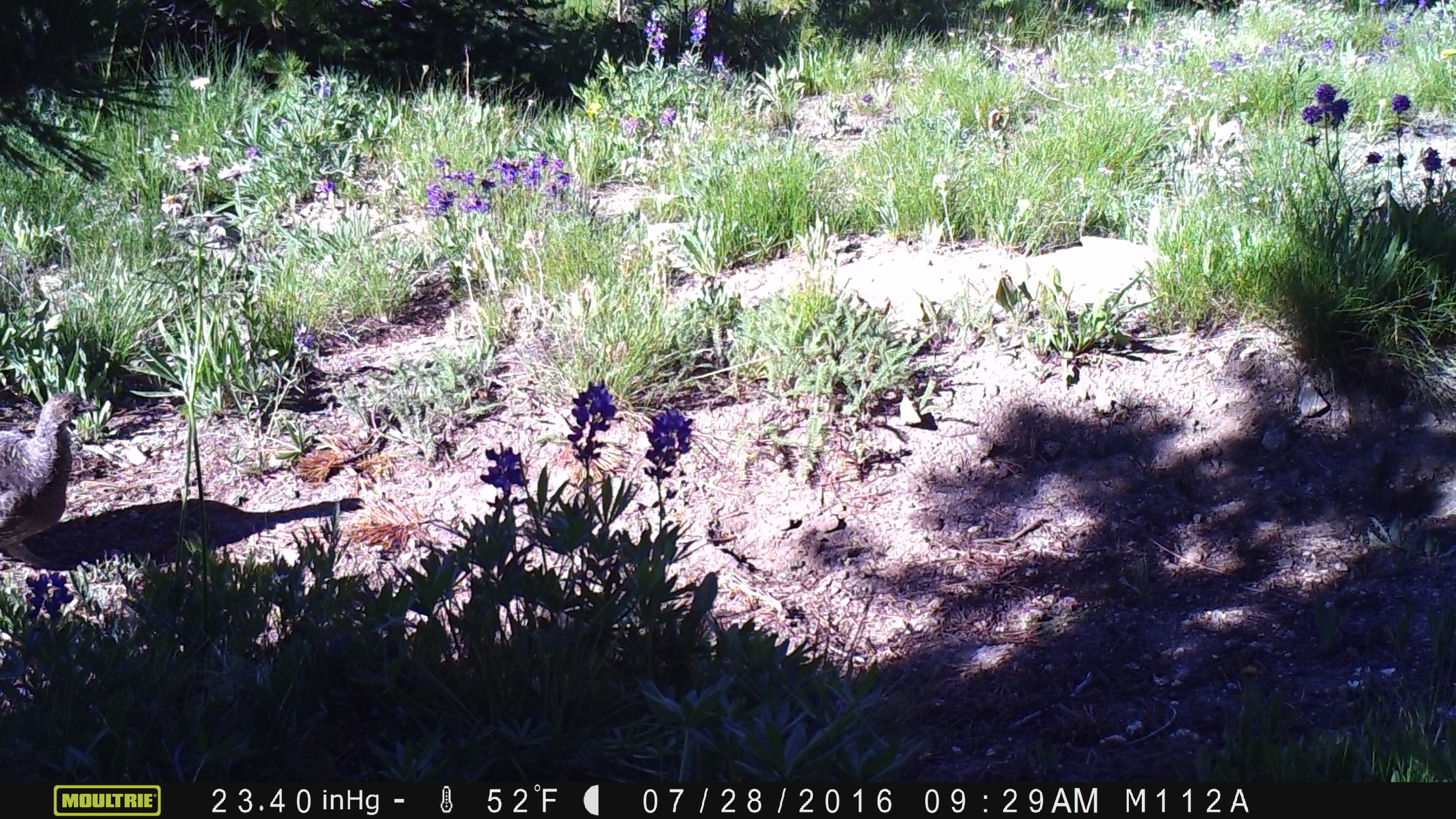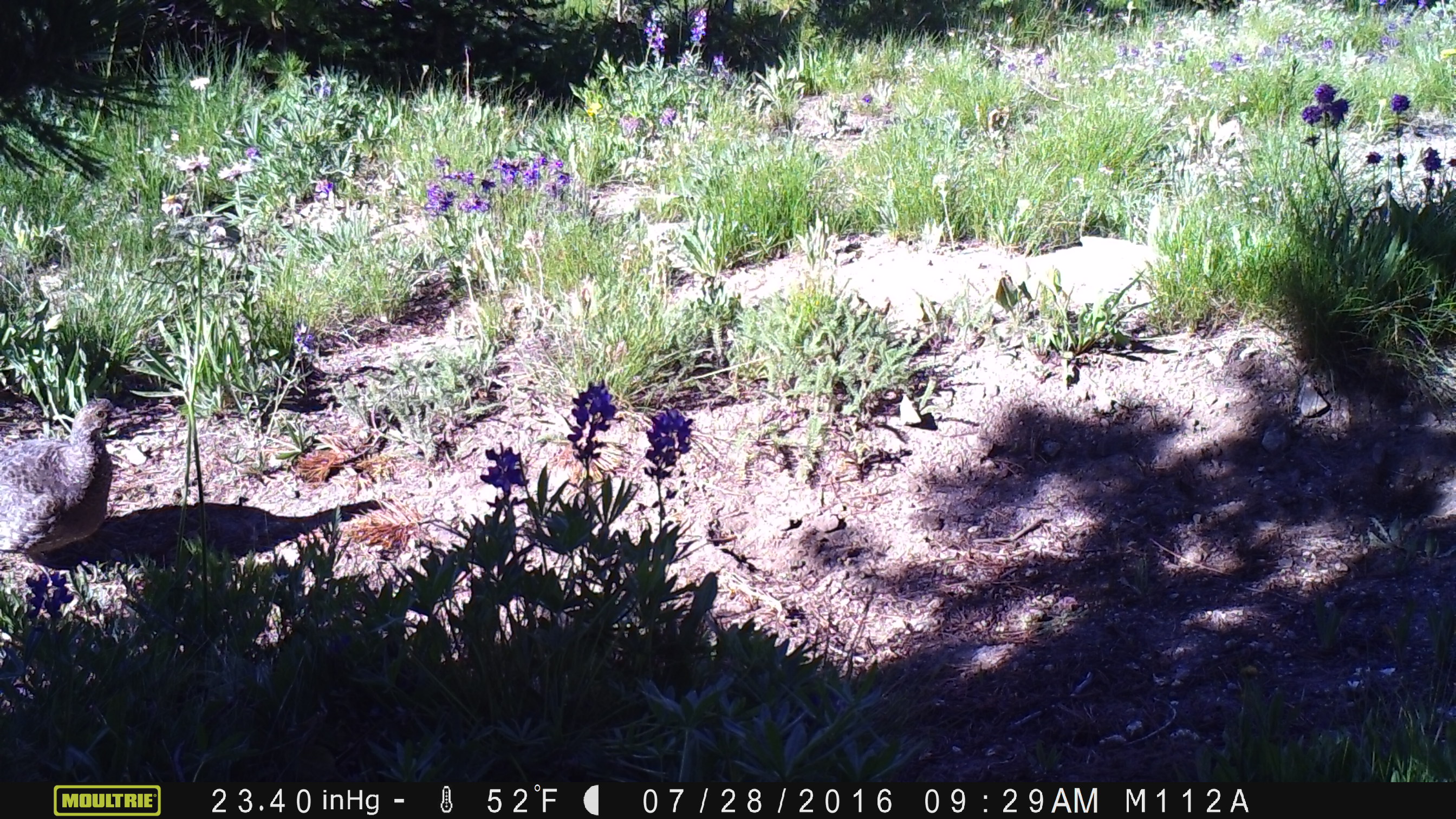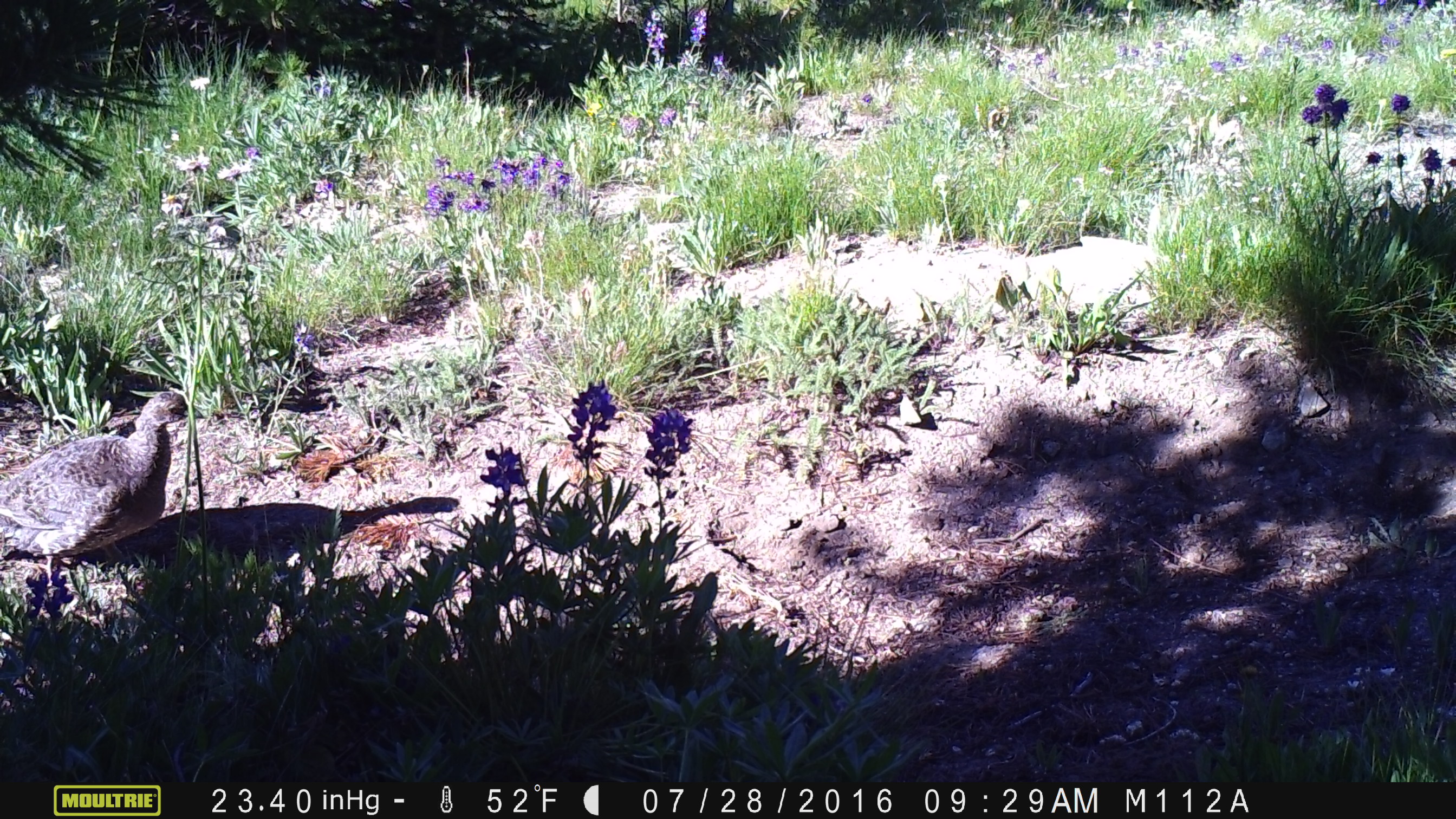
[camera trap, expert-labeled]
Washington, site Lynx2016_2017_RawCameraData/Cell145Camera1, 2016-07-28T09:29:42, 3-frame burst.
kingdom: Animalia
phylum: Chordata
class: Aves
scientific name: Aves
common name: birds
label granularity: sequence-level